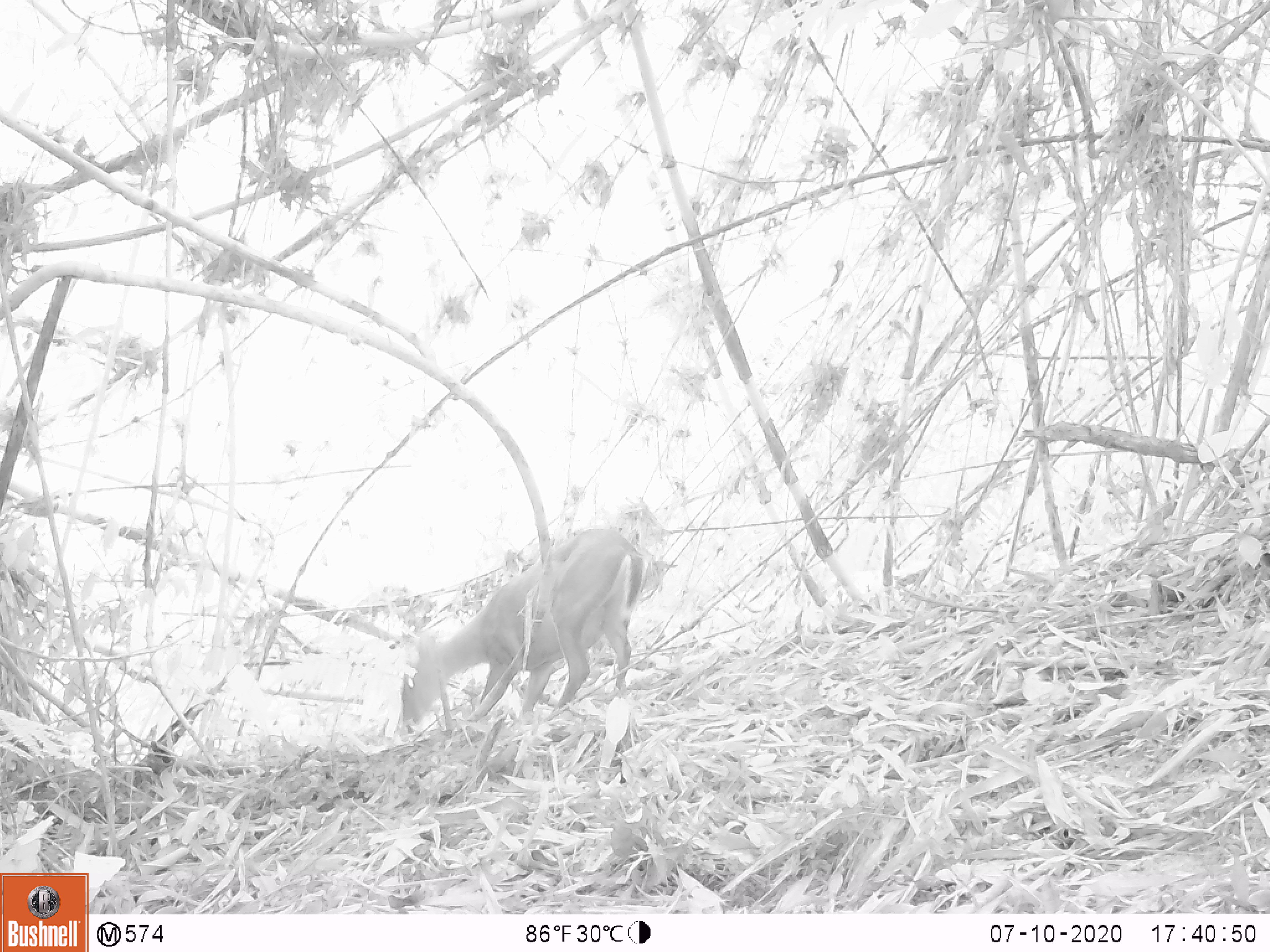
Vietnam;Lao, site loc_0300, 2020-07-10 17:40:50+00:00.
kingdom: Animalia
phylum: Chordata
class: Mammalia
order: Artiodactyla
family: Cervidae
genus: Muntiacus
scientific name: Muntiacus rooseveltorum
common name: roosevelt's muntjac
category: roosevelts muntjac group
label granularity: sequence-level